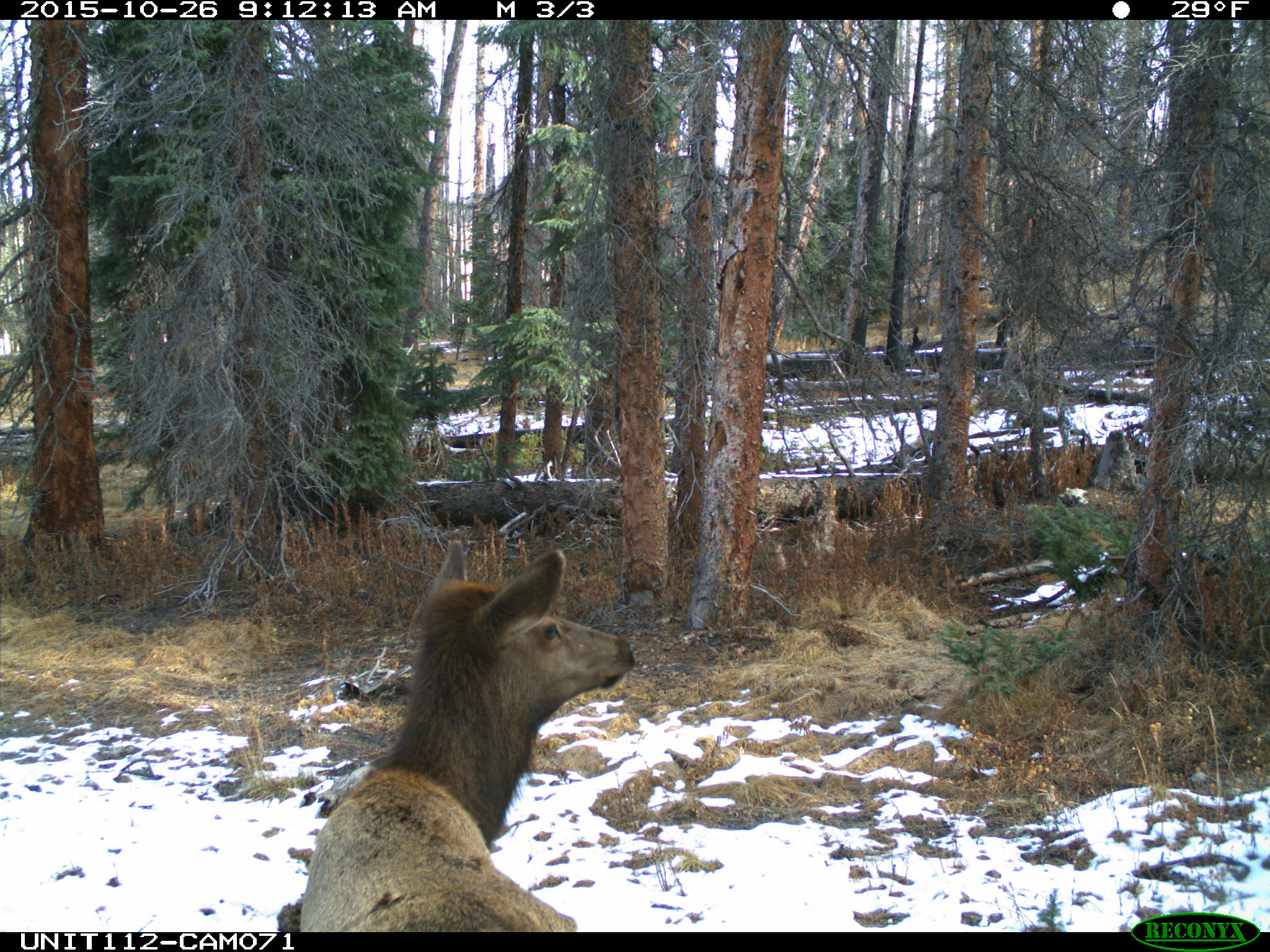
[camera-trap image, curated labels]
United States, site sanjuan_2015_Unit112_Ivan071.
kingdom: Animalia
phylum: Chordata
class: Mammalia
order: Artiodactyla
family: Cervidae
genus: Cervus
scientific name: Cervus elaphus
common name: red deer